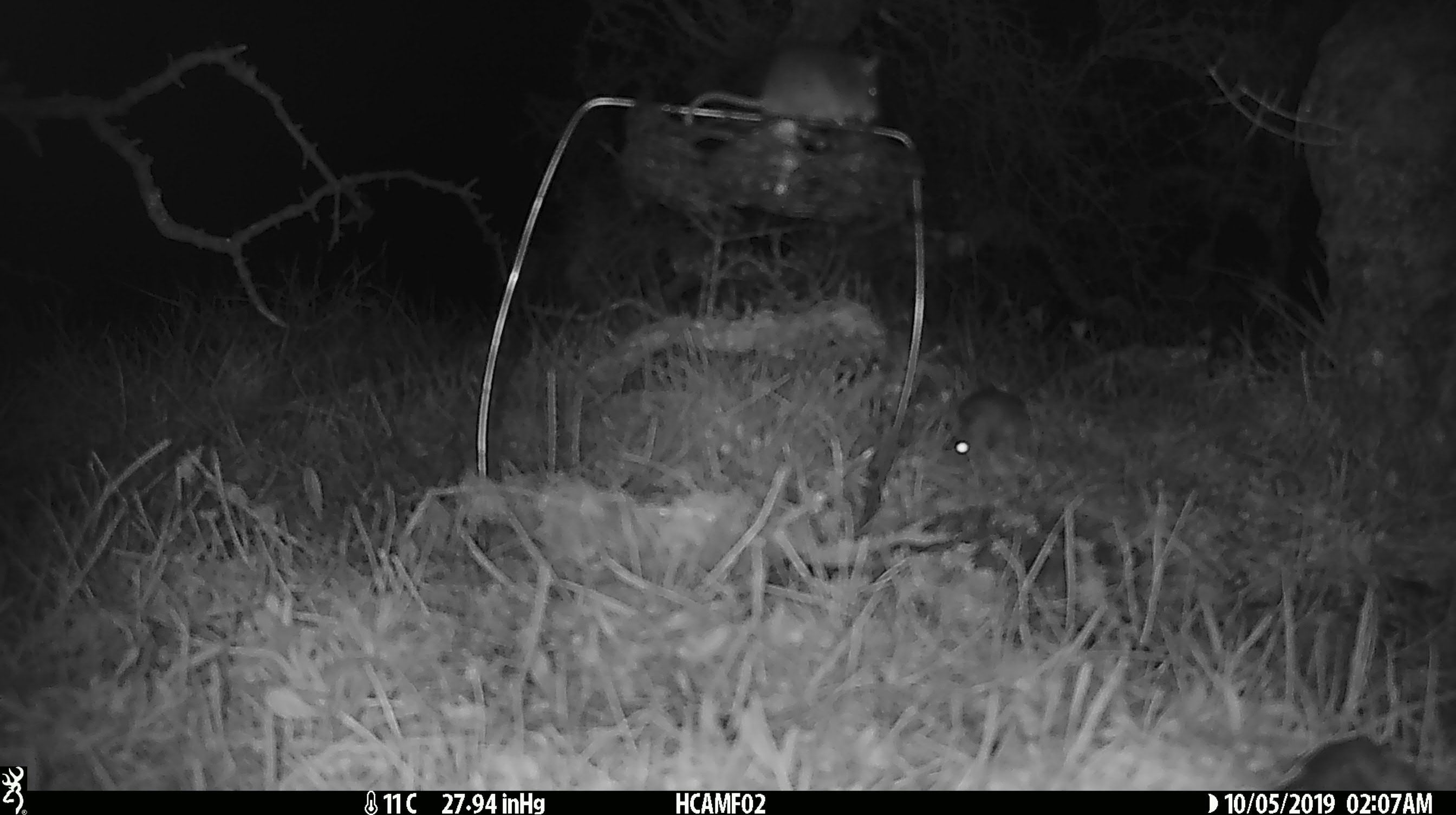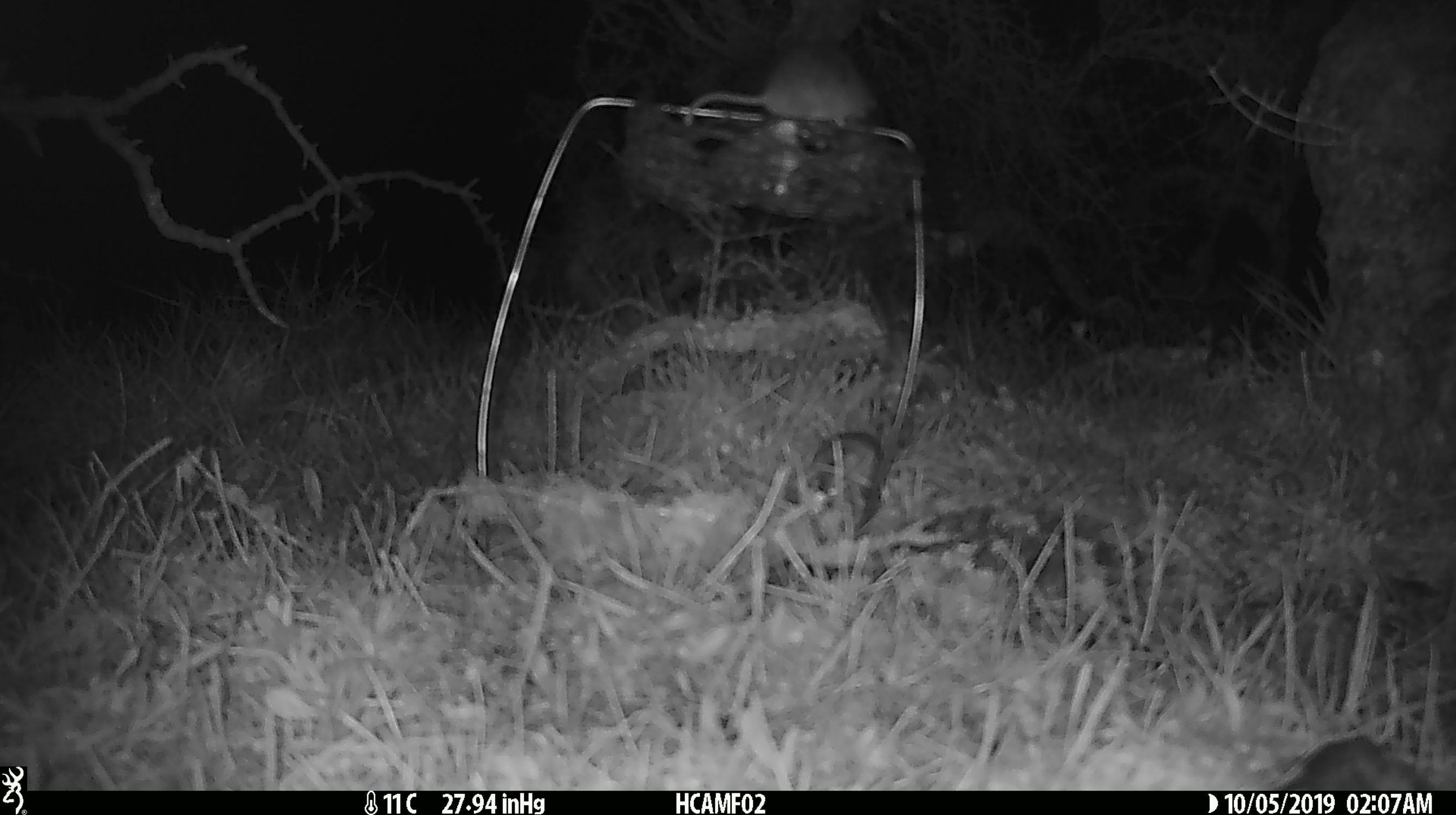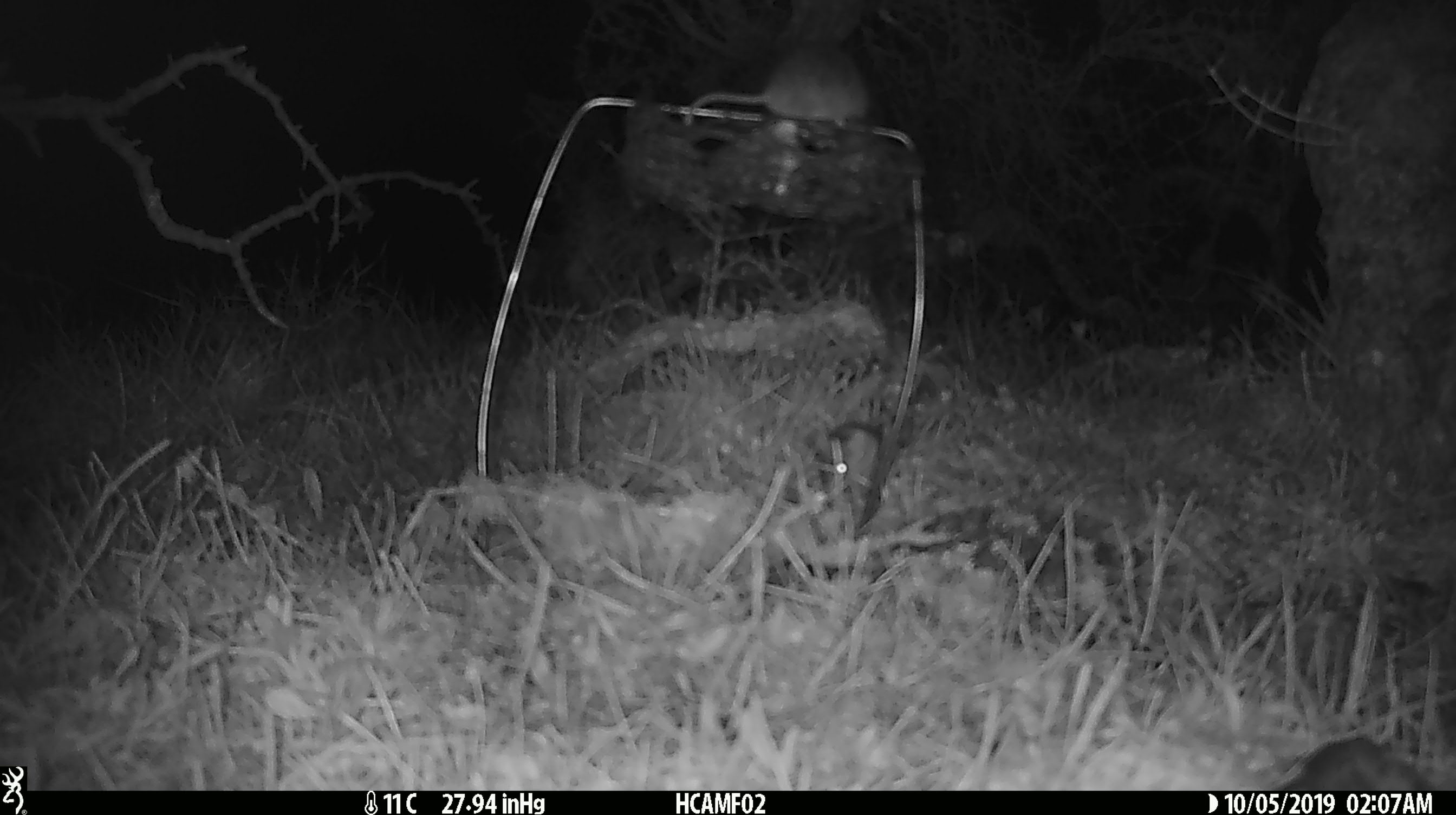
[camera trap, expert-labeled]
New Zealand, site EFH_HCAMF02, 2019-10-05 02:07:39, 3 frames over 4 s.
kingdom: Animalia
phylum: Chordata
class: Mammalia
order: Rodentia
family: Muridae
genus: Mus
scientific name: Mus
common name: mouse